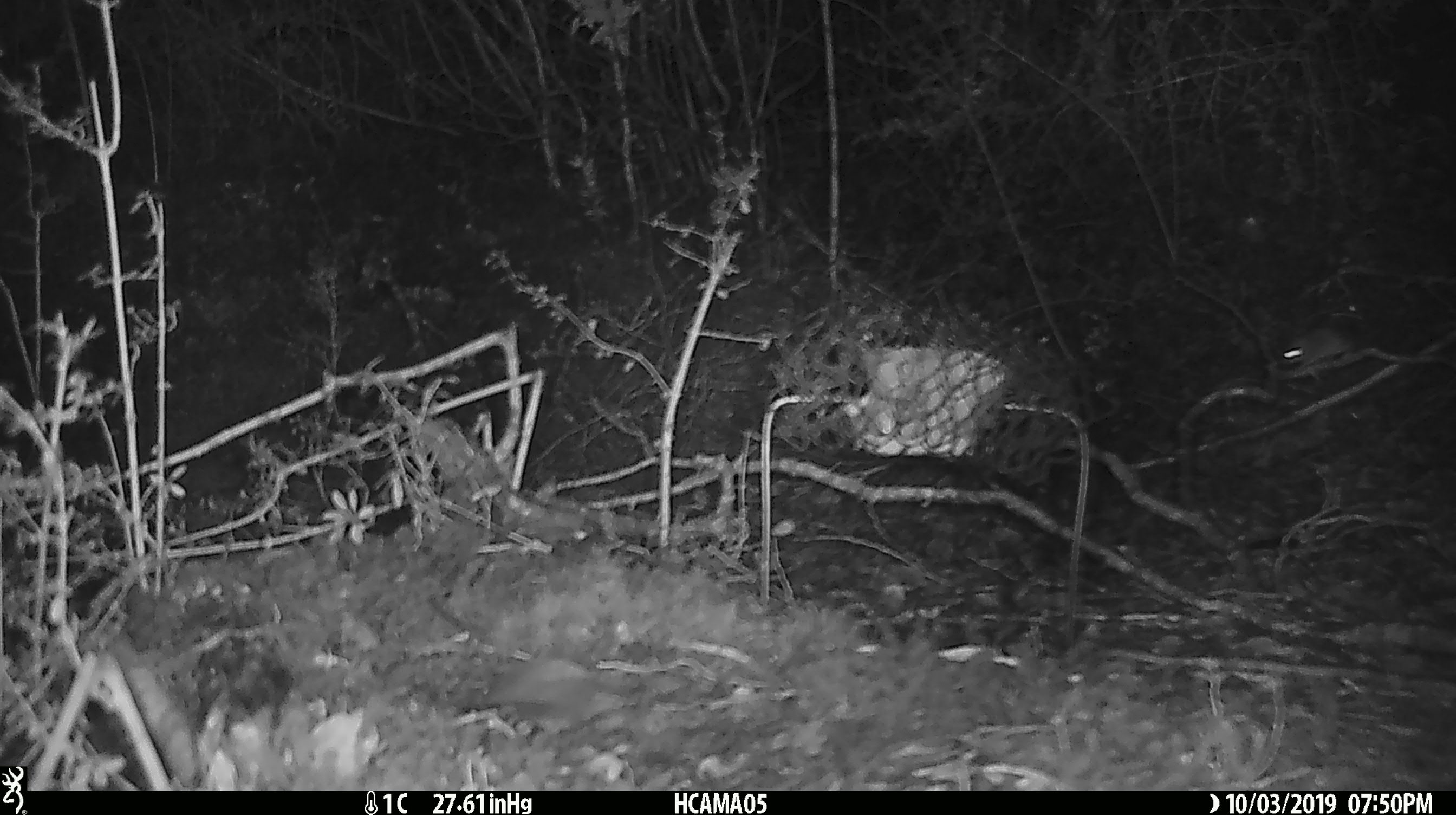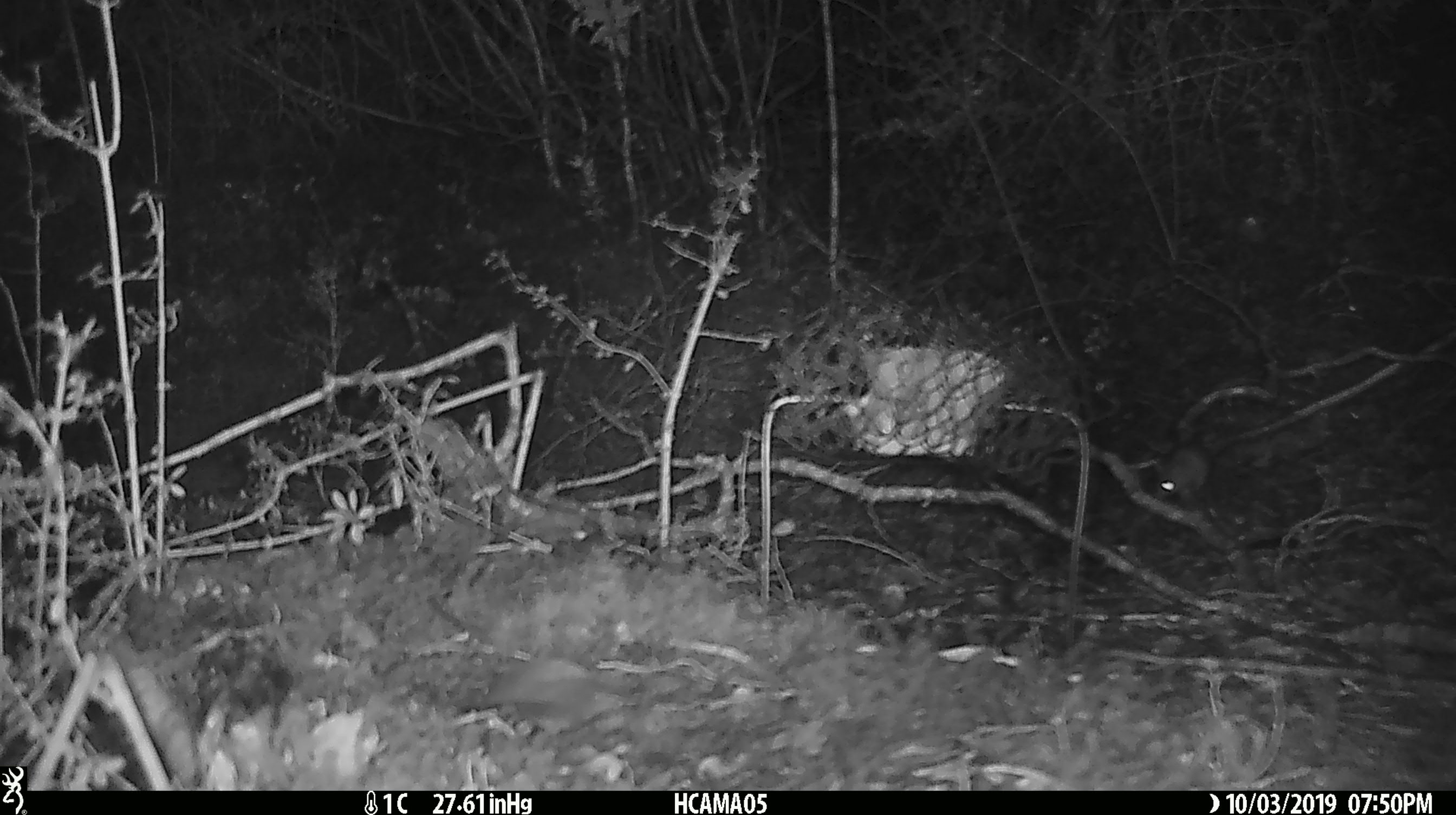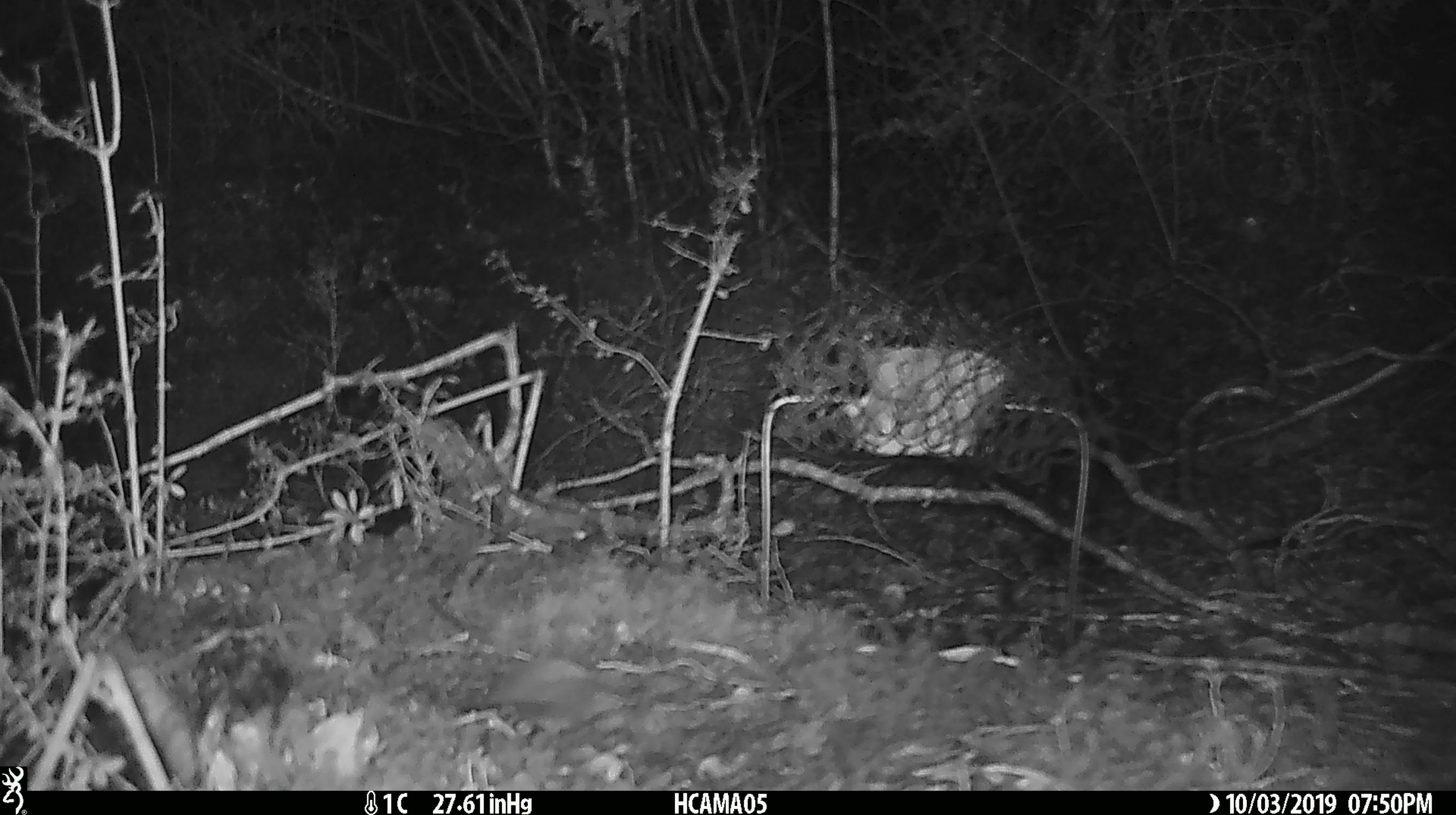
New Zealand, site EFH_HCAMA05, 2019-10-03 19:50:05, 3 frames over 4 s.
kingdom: Animalia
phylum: Chordata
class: Mammalia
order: Rodentia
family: Muridae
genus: Mus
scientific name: Mus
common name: mouse